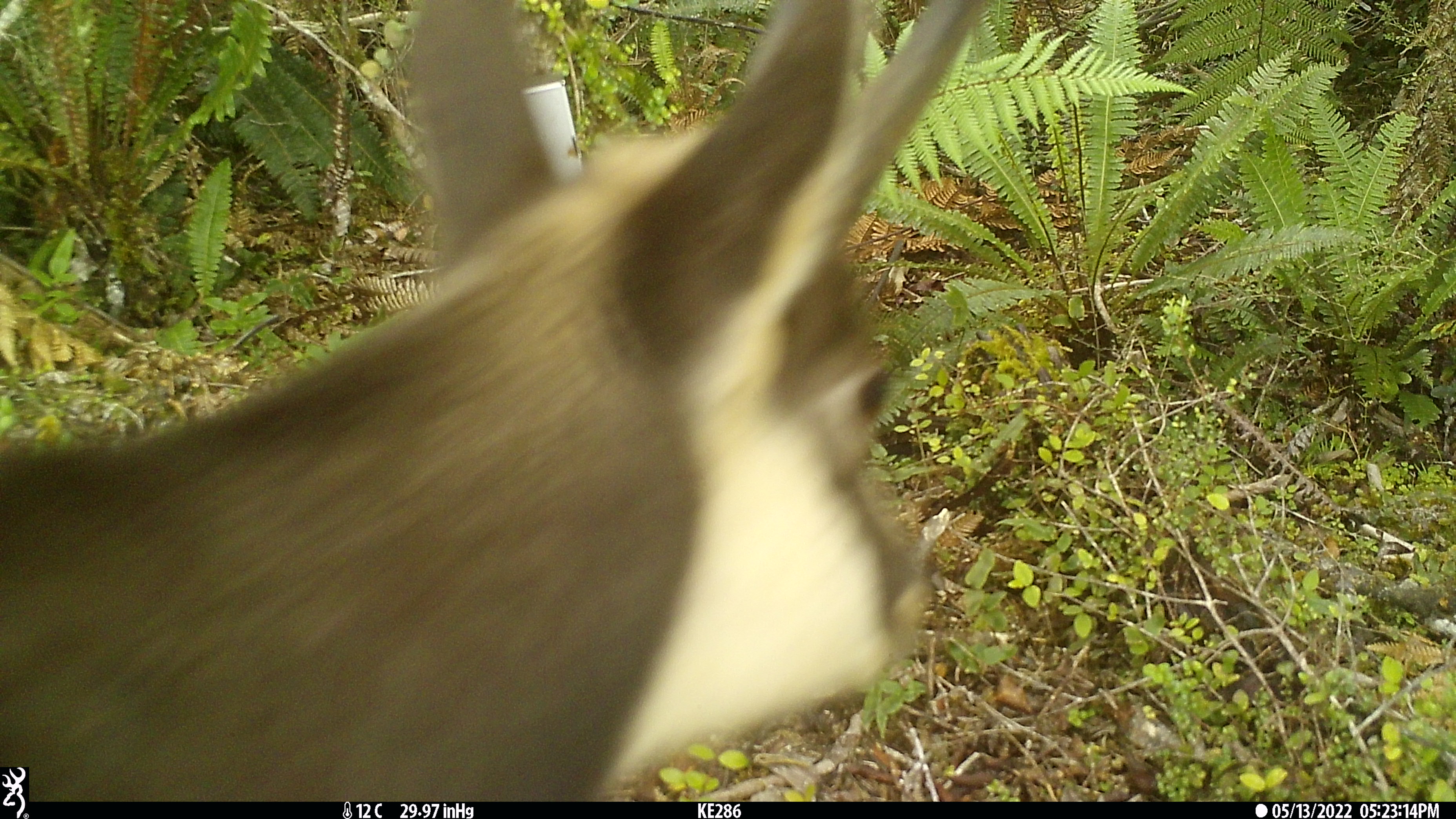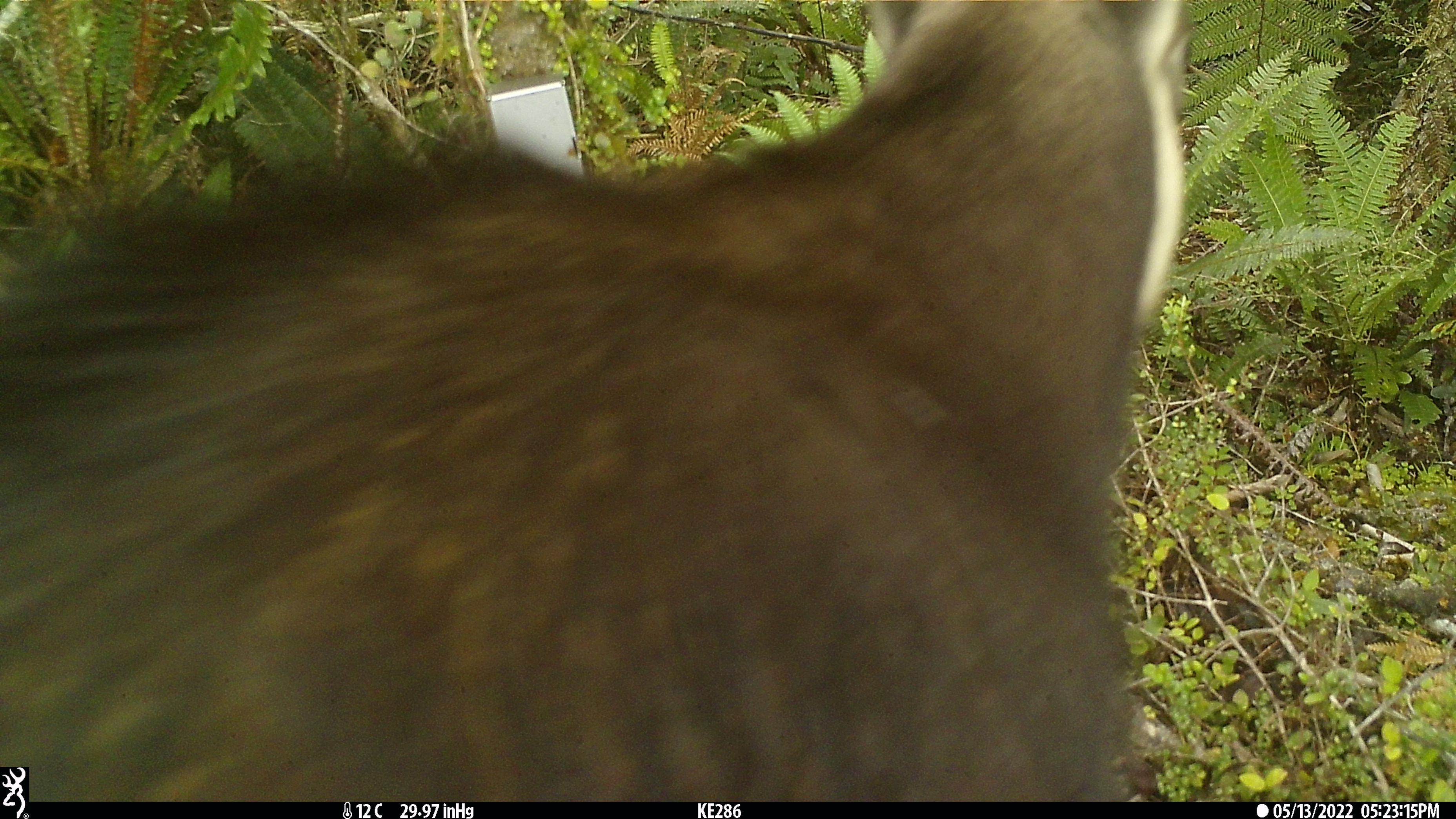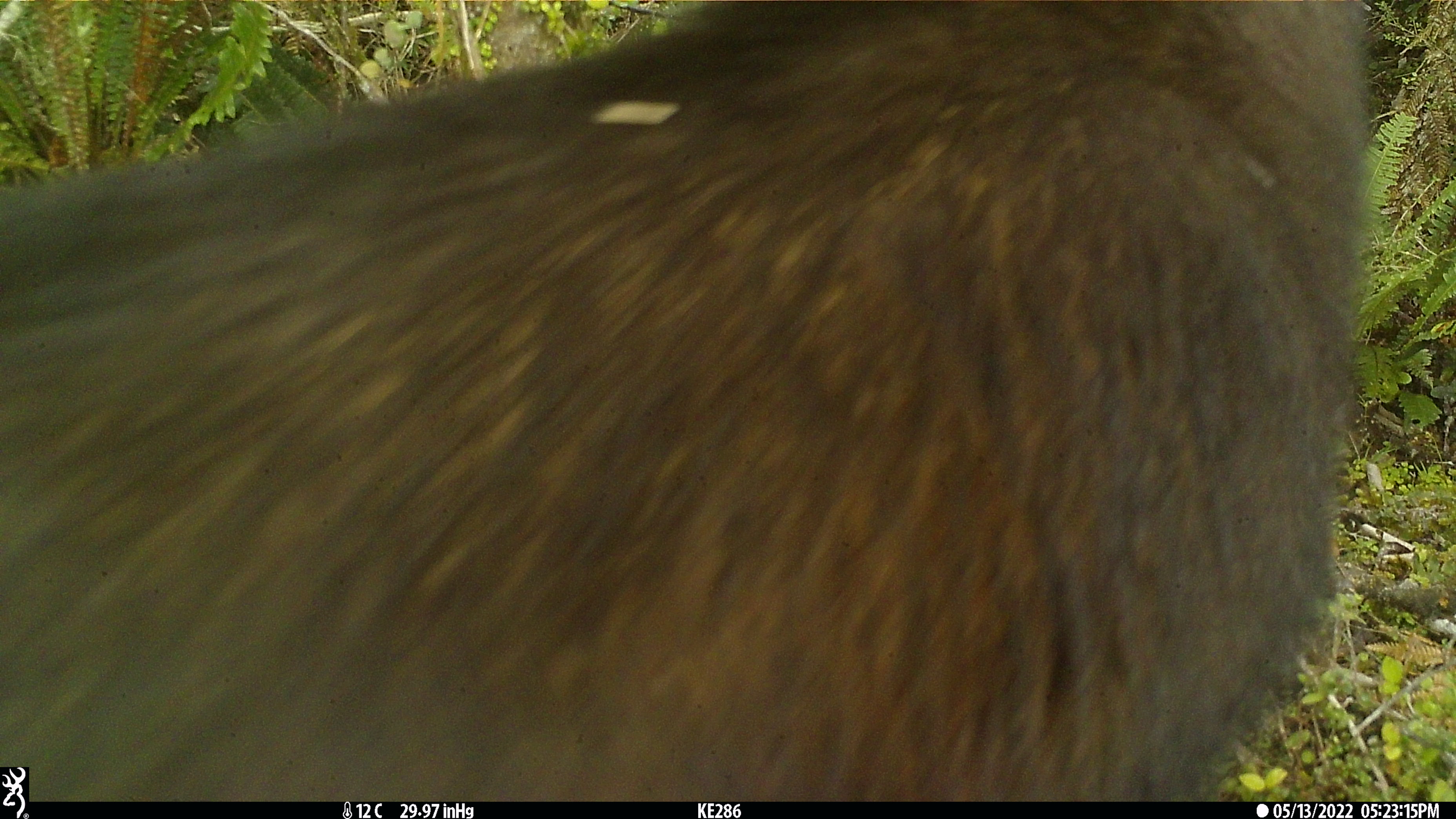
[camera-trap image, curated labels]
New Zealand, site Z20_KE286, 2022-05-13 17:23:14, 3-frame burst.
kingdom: Animalia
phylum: Chordata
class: Mammalia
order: Artiodactyla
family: Bovidae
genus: Rupicapra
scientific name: Rupicapra rupicapra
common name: alpine chamois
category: chamois